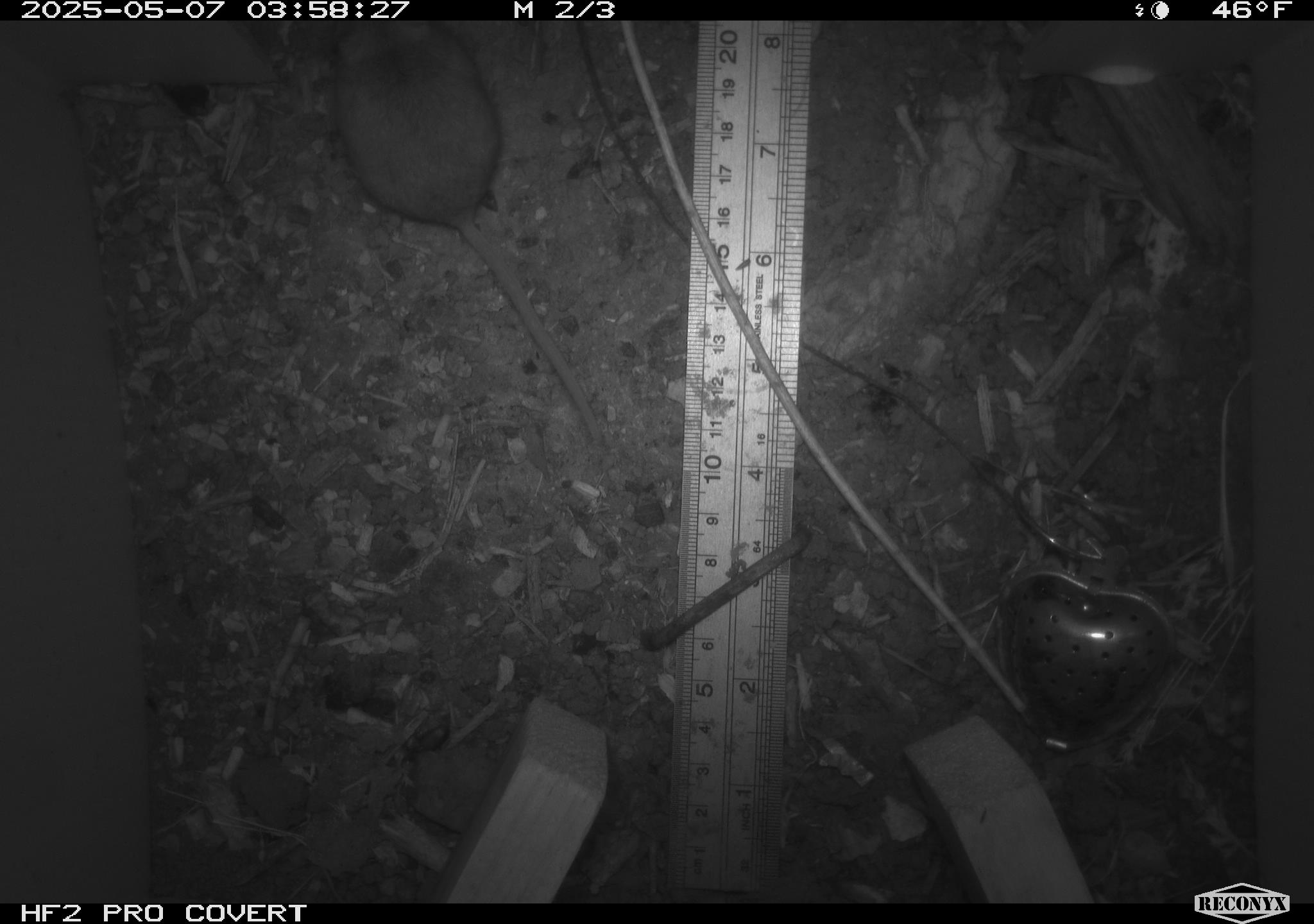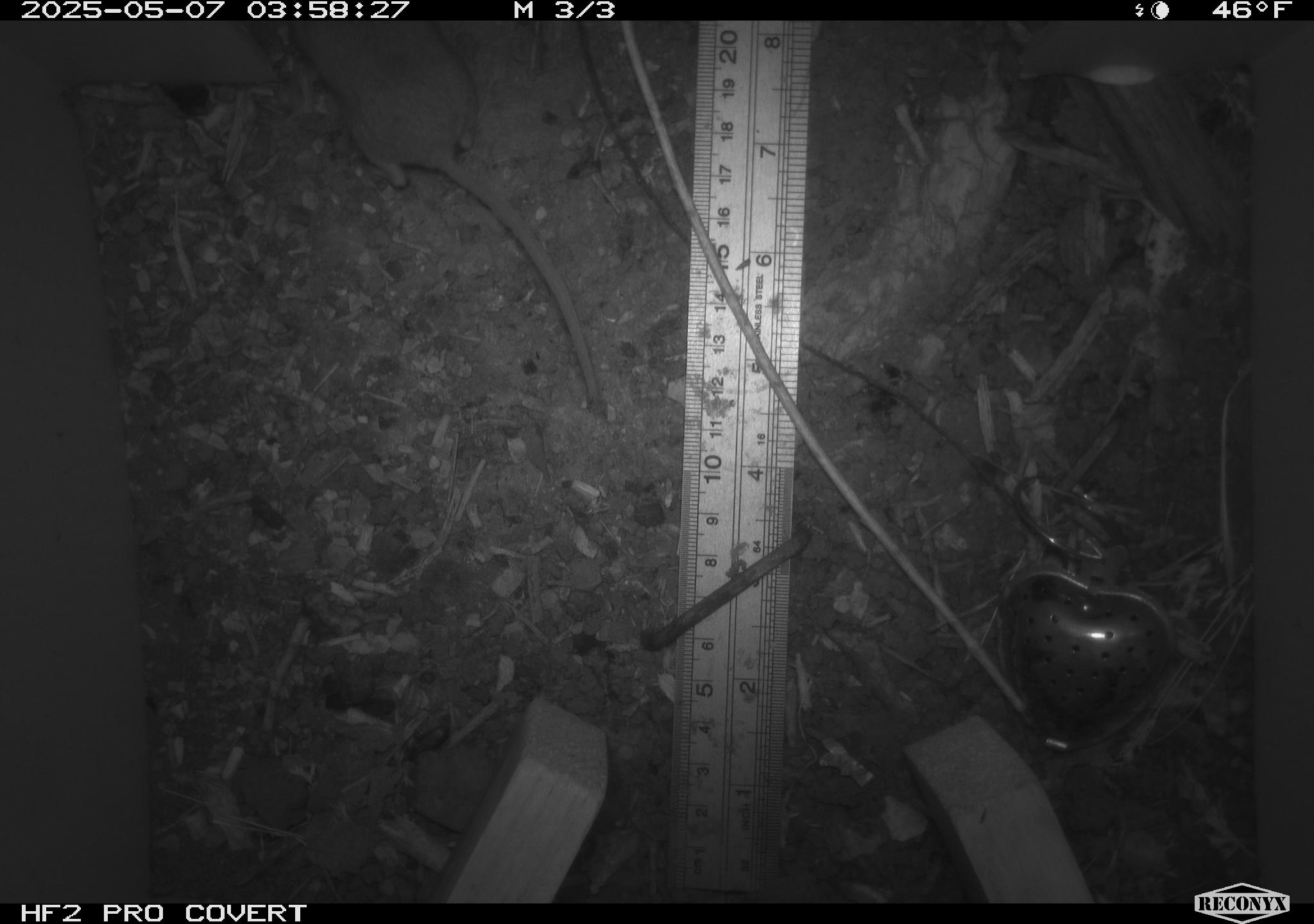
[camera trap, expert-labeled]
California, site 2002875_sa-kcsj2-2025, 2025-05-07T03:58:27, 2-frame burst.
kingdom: Animalia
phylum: Chordata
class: Mammalia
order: Rodentia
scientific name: Rodentia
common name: rodent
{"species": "rodent (Rodentia)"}